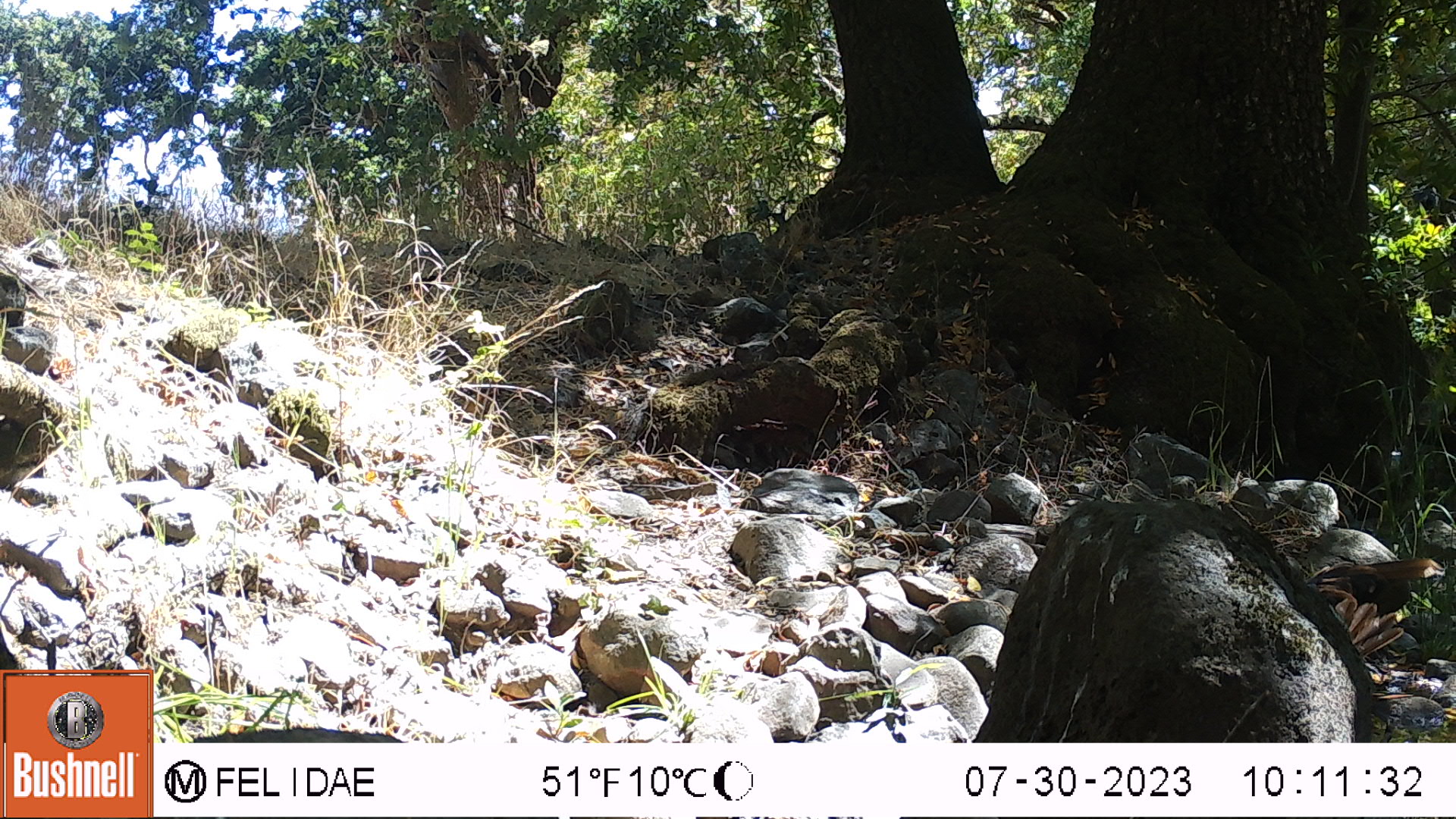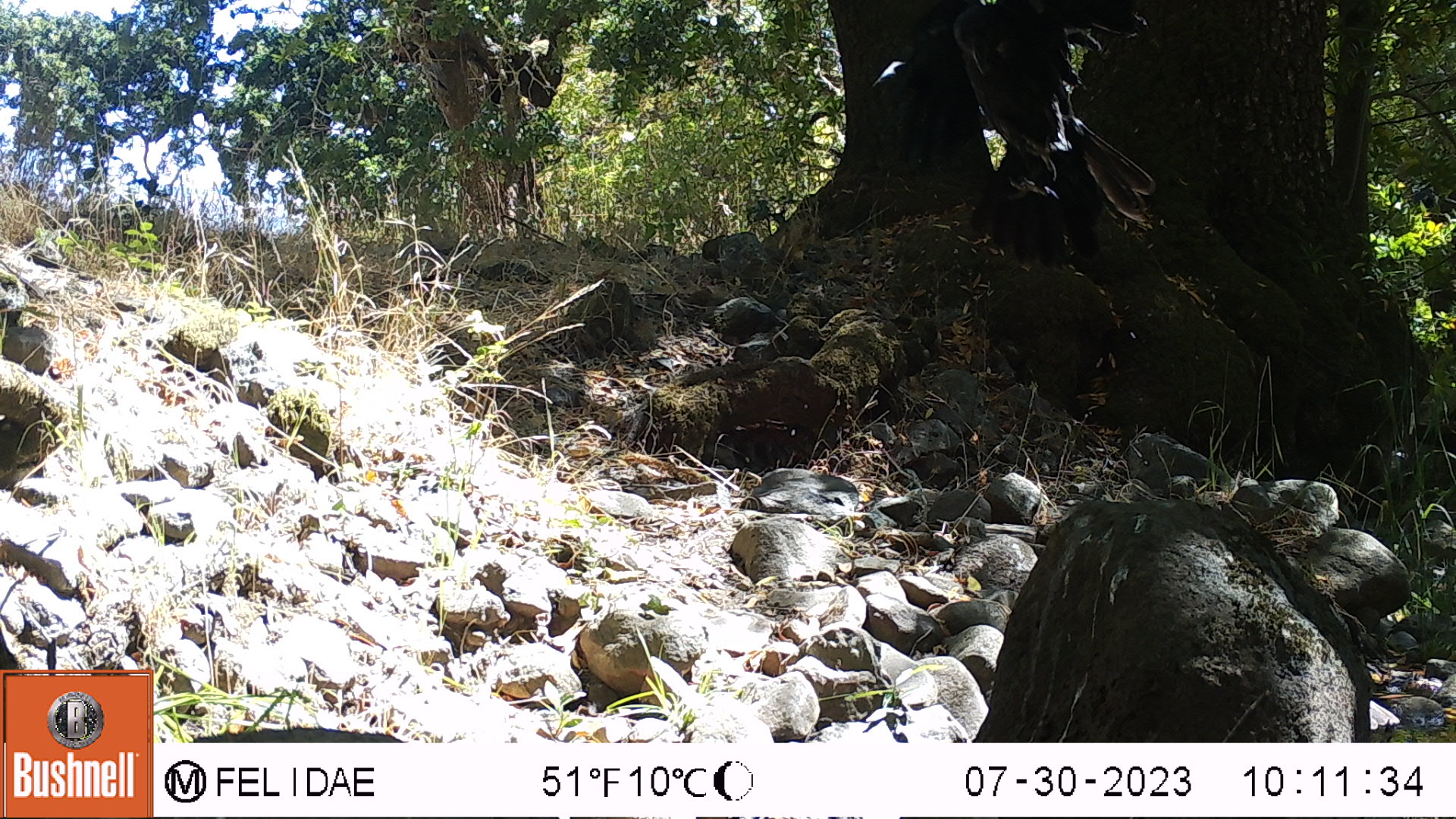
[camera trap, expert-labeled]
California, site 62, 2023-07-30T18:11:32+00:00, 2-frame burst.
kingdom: Animalia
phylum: Chordata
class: Aves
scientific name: Aves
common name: bird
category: unknown bird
Unknown bird (bird) (Aves).